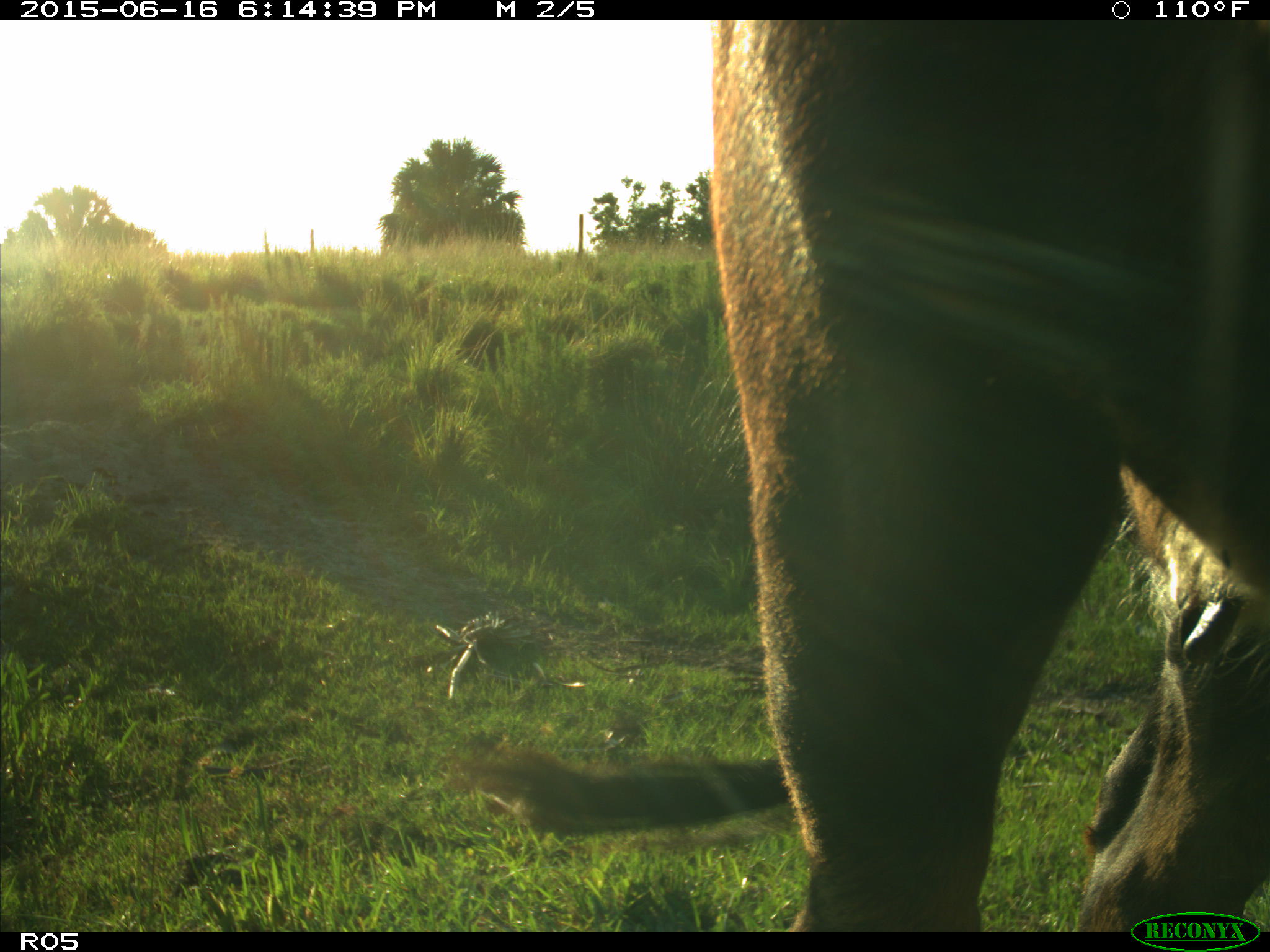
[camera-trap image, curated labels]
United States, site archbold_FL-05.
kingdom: Animalia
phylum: Chordata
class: Mammalia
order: Artiodactyla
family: Bovidae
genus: Bos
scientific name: Bos taurus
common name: domestic cow